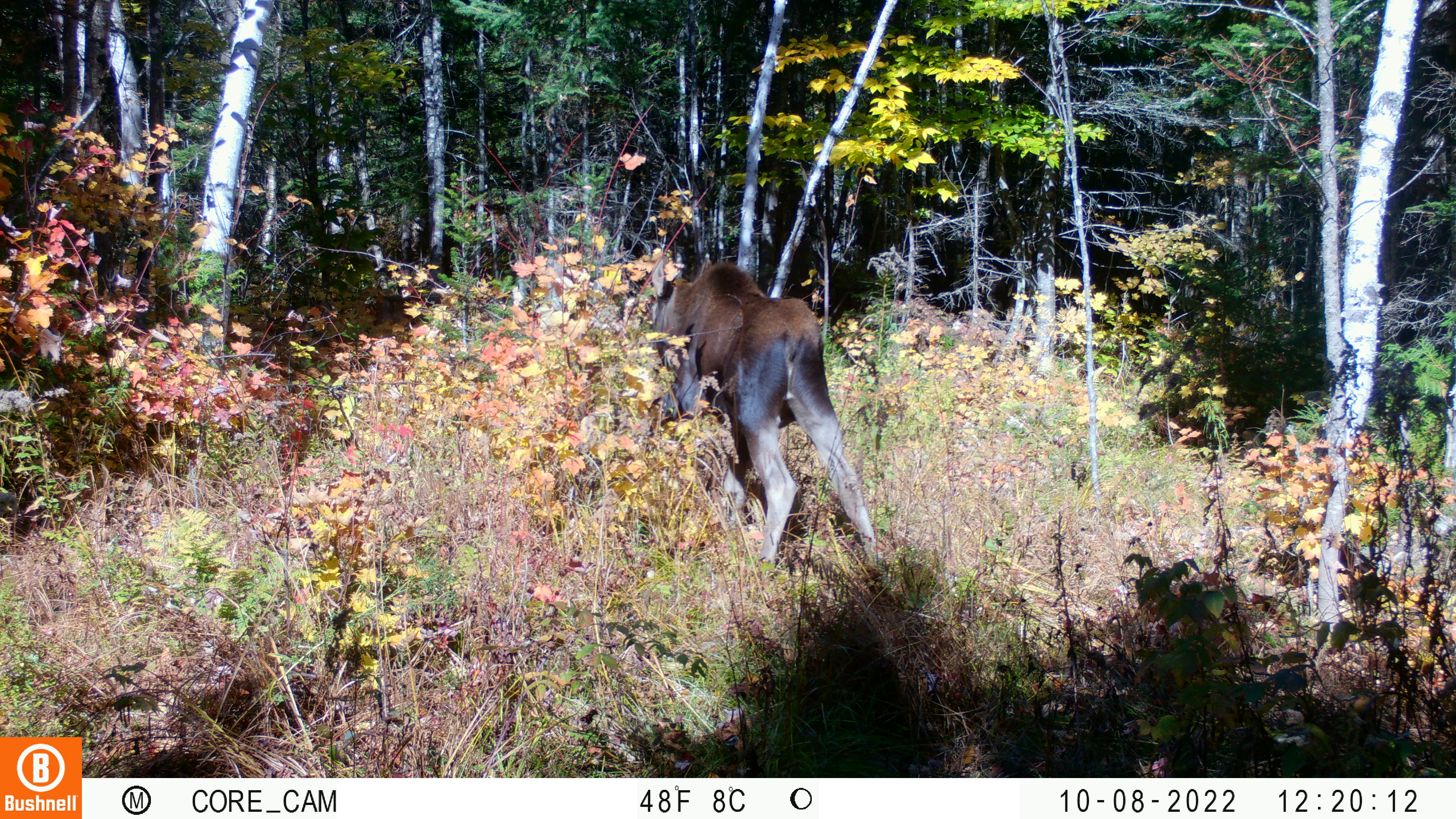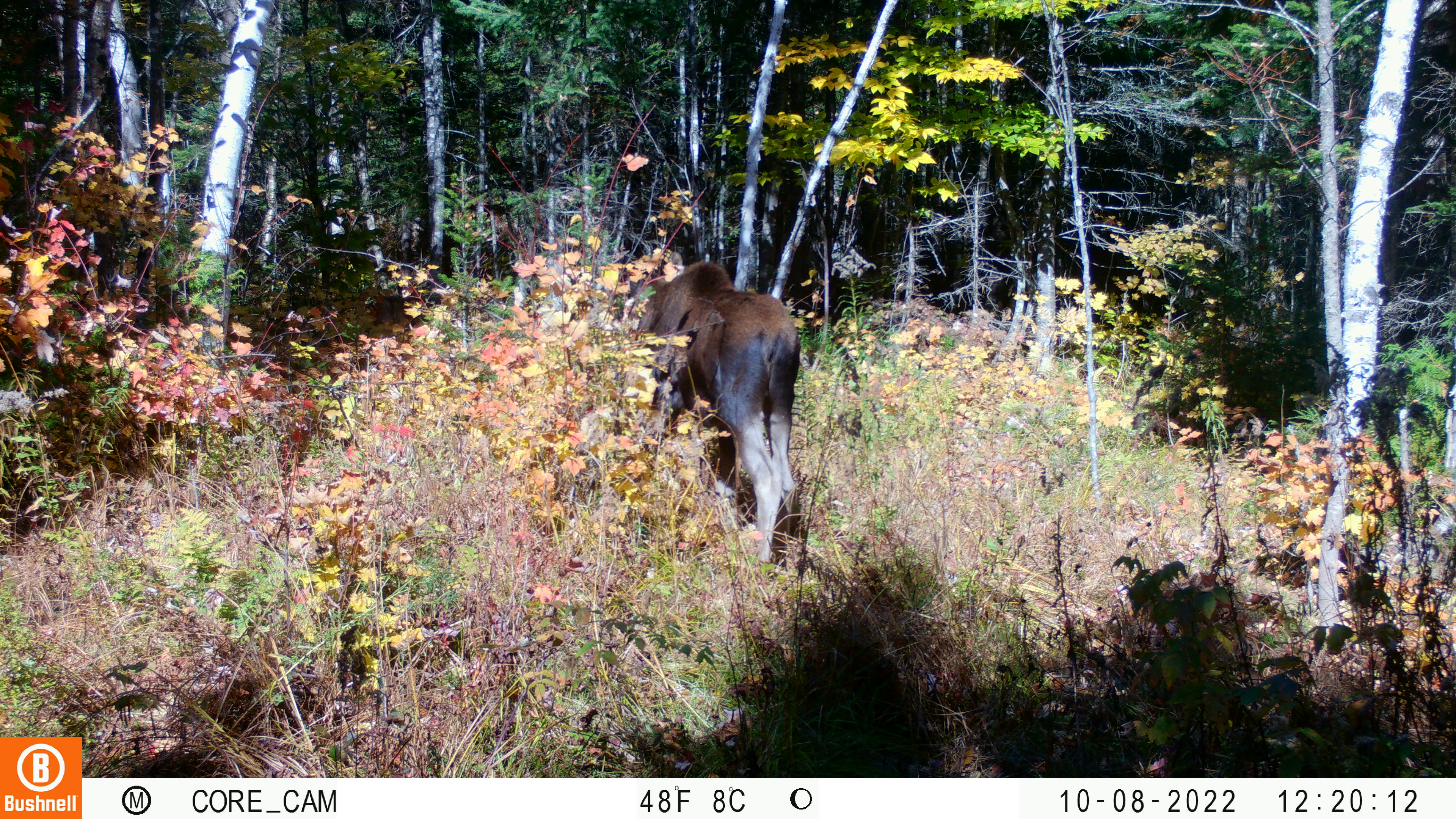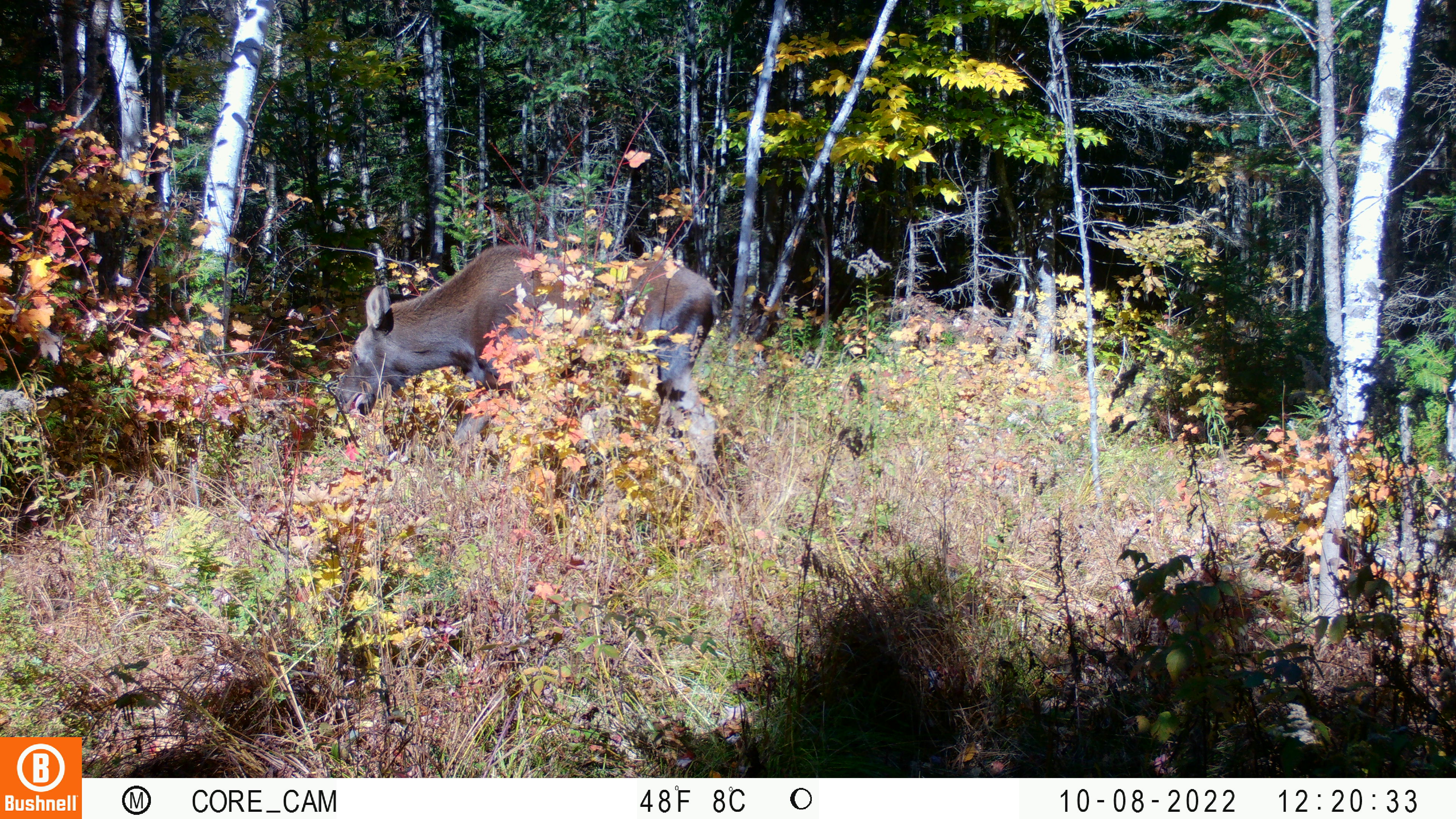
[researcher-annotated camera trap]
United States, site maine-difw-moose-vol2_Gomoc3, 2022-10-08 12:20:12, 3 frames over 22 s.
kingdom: Animalia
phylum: Chordata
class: Mammalia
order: Artiodactyla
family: Cervidae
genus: Alces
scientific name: Alces alces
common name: moose